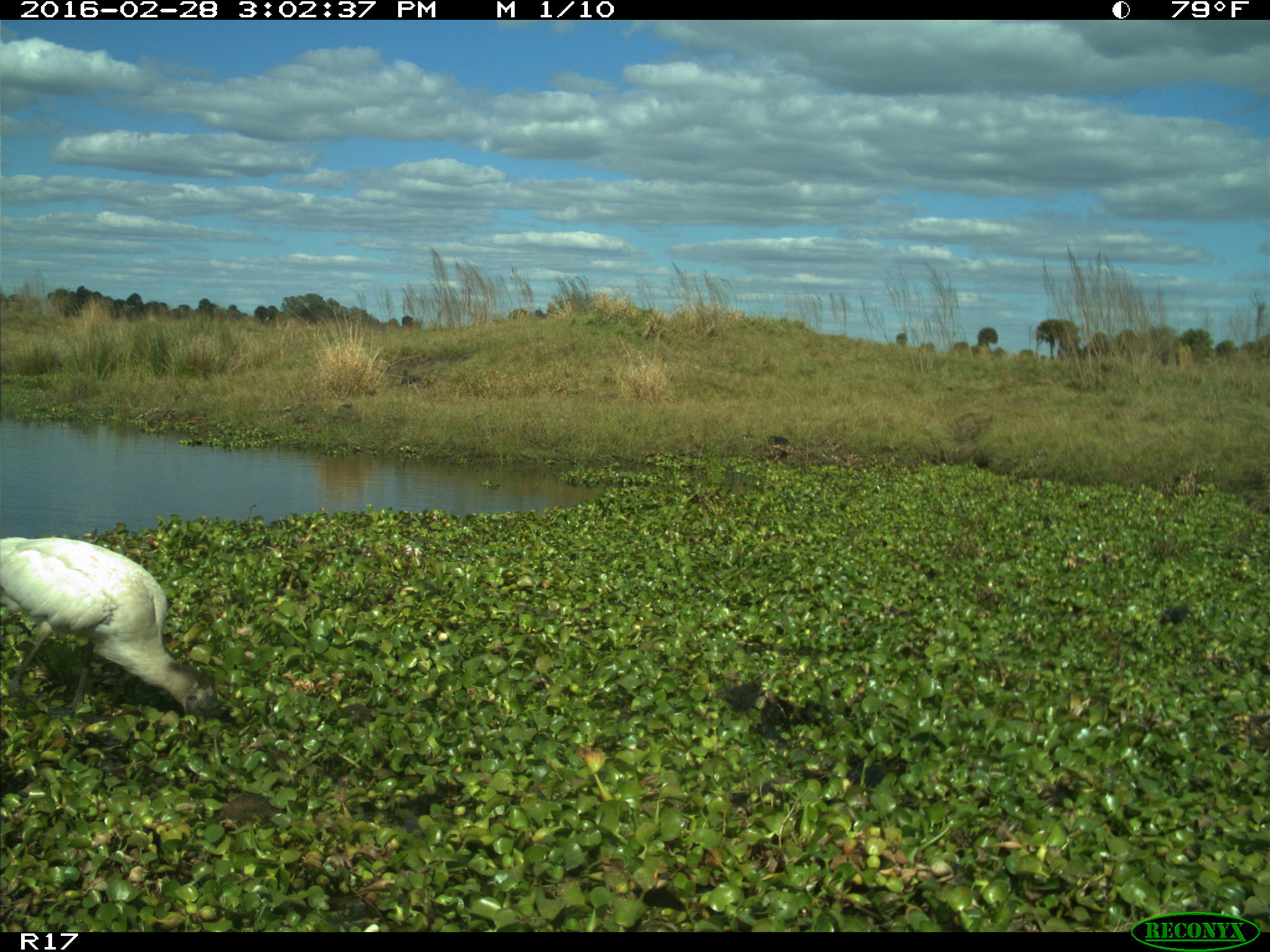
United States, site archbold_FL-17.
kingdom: Animalia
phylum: Chordata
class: Aves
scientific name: Aves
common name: birds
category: unidentified bird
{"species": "unidentified bird (birds) (Aves)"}